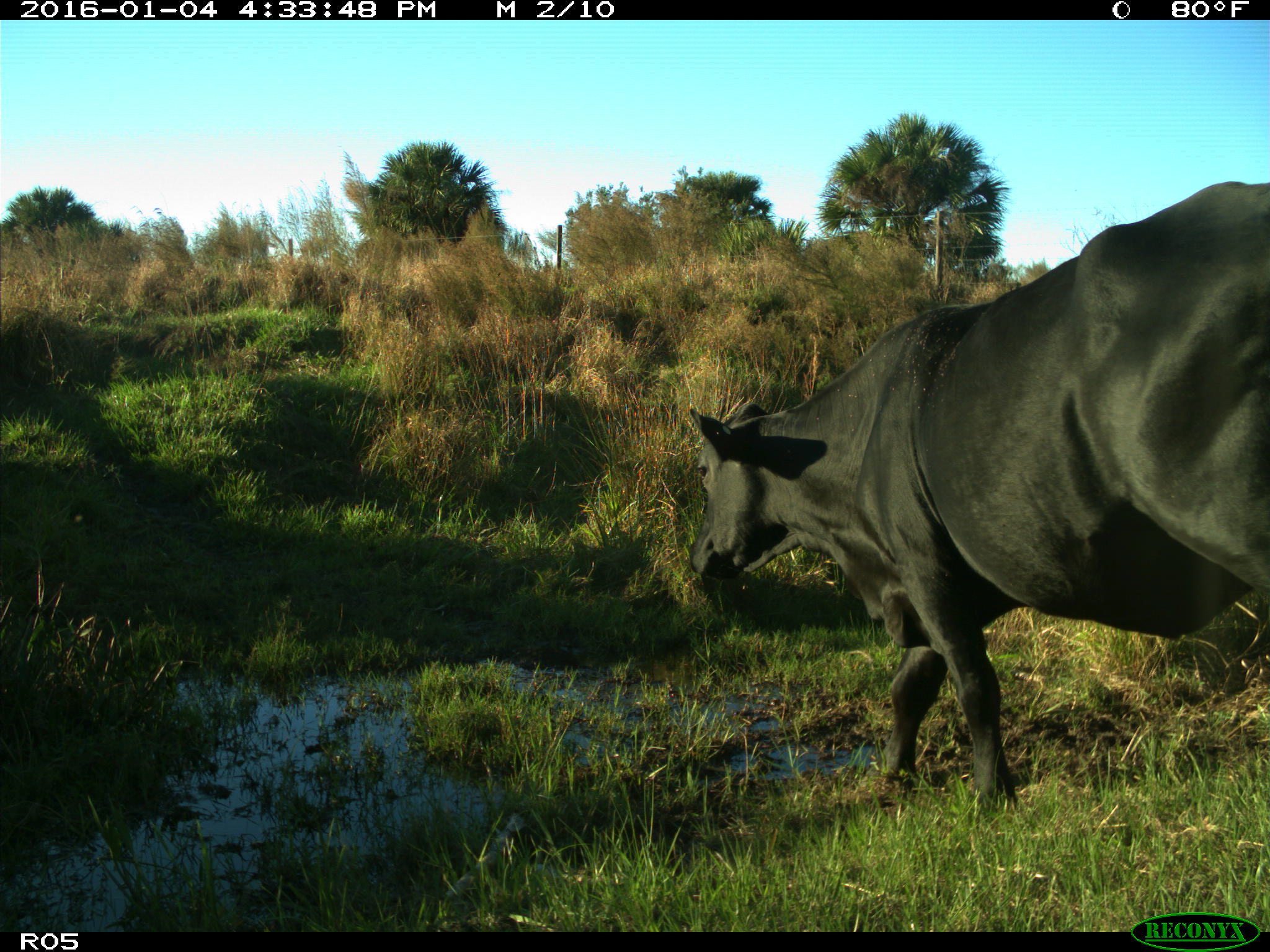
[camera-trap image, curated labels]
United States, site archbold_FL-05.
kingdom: Animalia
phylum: Chordata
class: Mammalia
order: Artiodactyla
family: Bovidae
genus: Bos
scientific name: Bos taurus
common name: domestic cow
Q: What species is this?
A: Bos taurus (domestic cow).